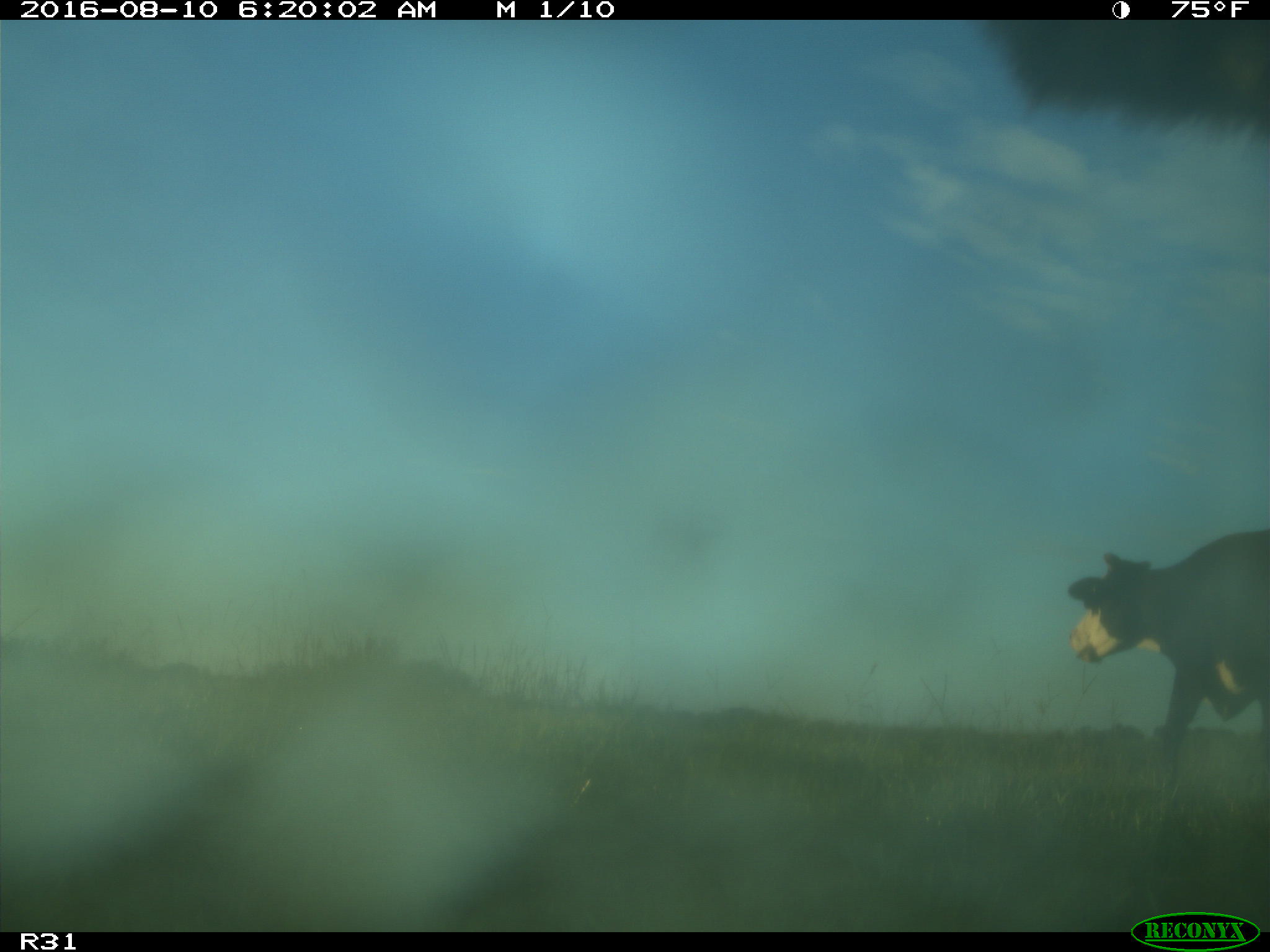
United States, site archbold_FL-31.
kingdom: Animalia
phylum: Chordata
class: Mammalia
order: Artiodactyla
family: Bovidae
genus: Bos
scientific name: Bos taurus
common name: domestic cow